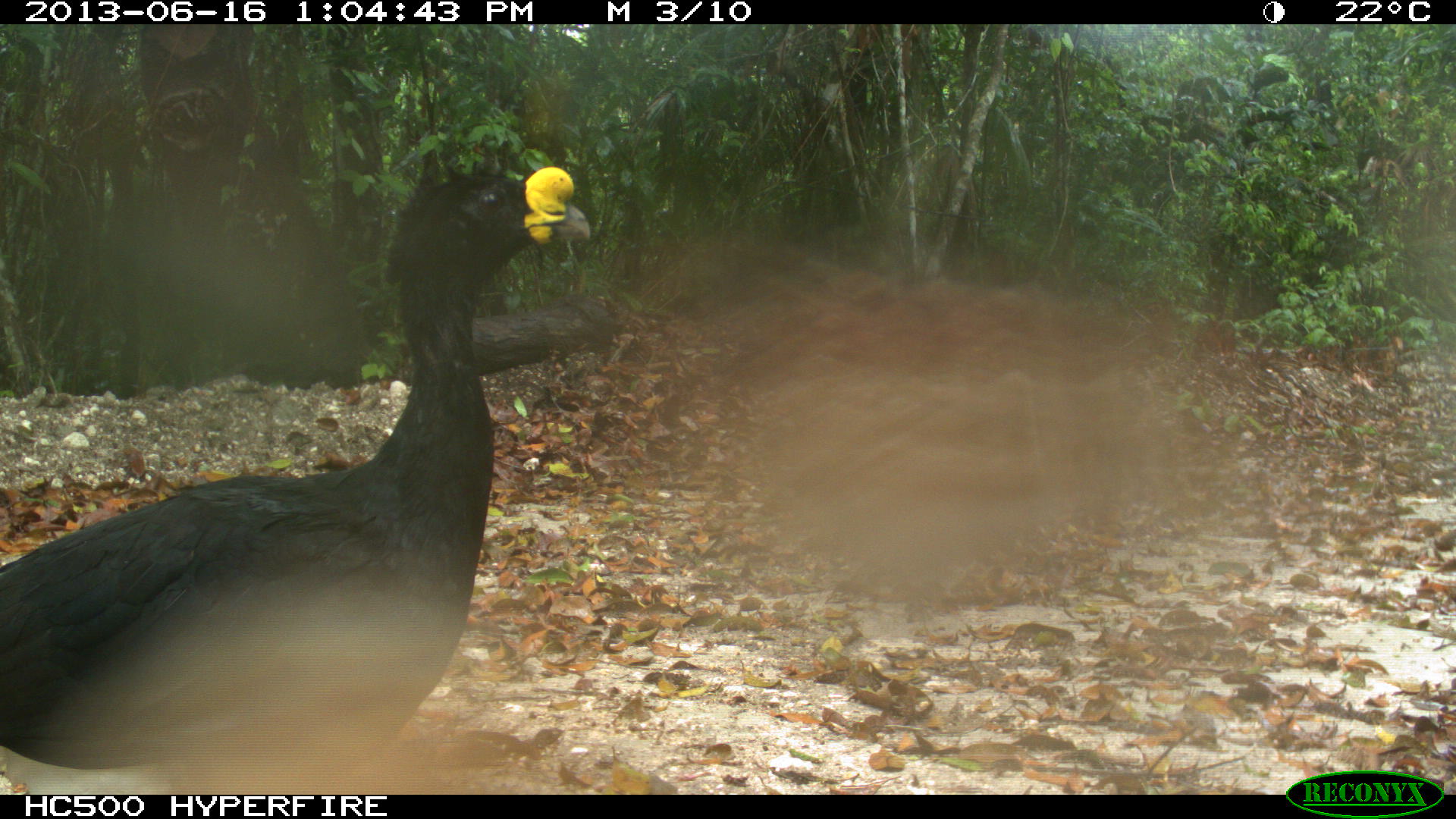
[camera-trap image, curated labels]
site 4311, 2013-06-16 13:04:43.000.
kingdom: Animalia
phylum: Chordata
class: Aves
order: Galliformes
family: Cracidae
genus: Crax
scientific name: Crax rubra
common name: great curassow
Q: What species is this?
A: Crax rubra (great curassow).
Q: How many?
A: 1.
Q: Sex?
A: Male.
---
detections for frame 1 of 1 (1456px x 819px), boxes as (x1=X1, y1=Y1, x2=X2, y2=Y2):
crax rubra: (x1=0, y1=165, x2=591, y2=794)